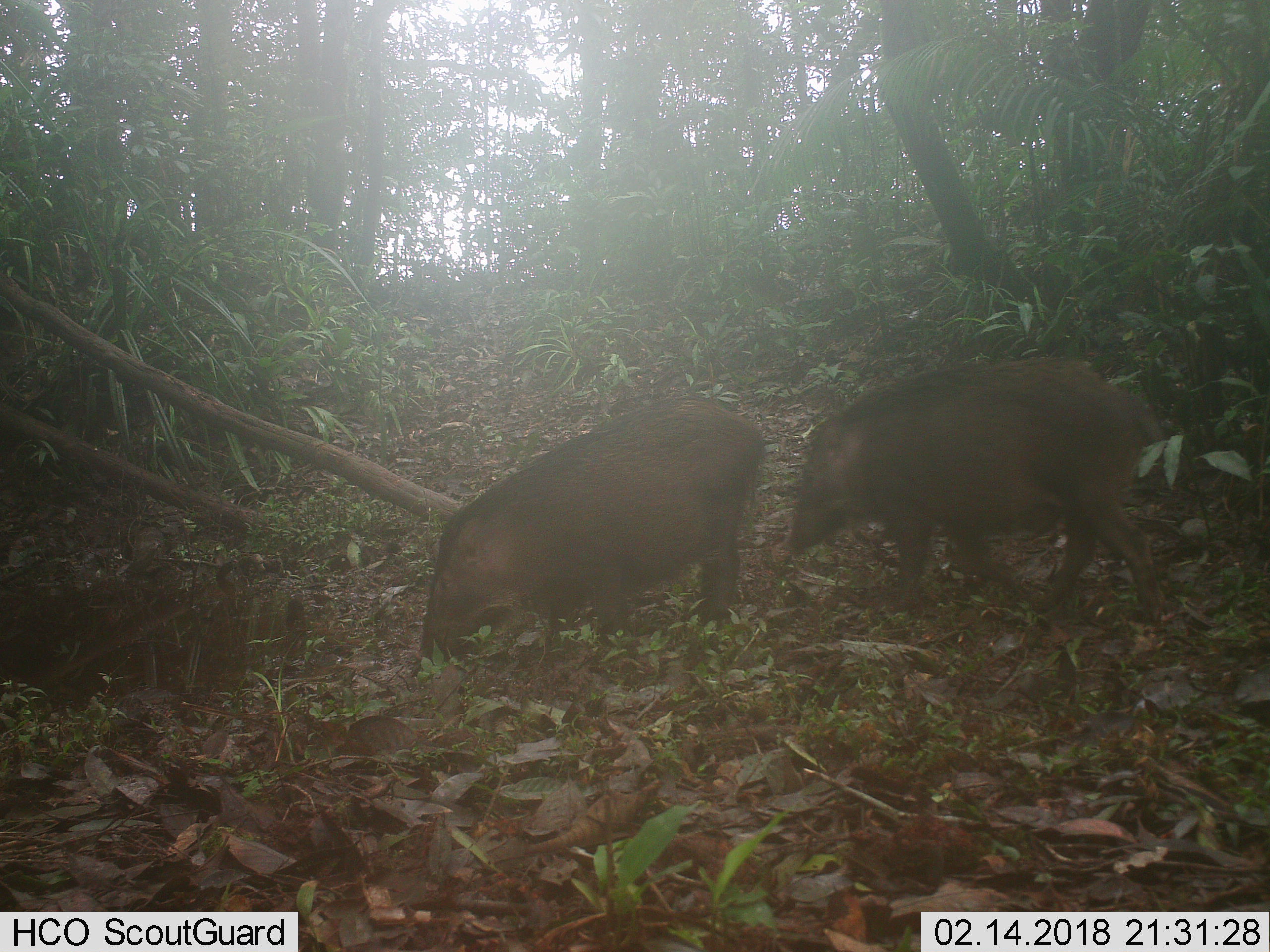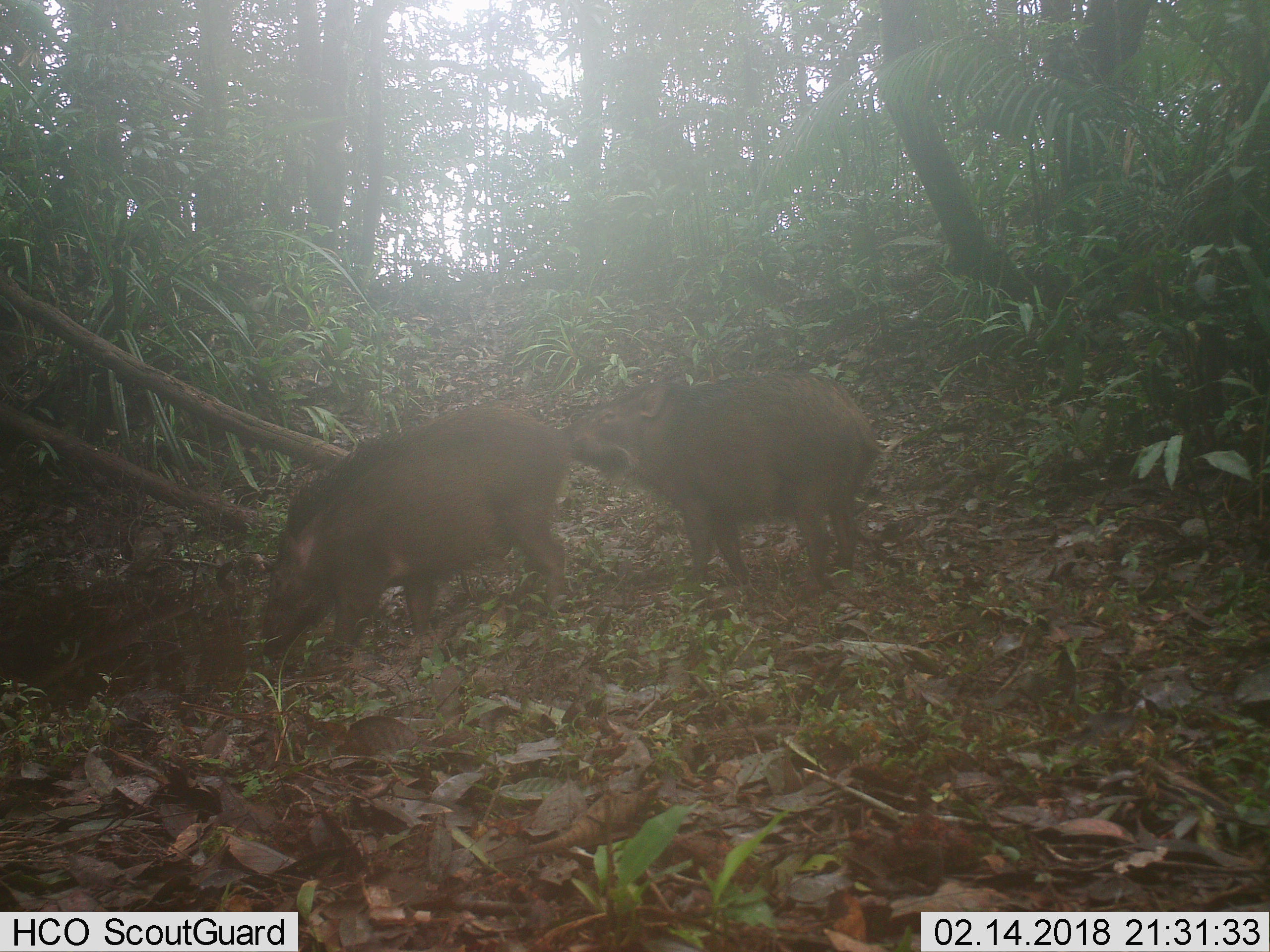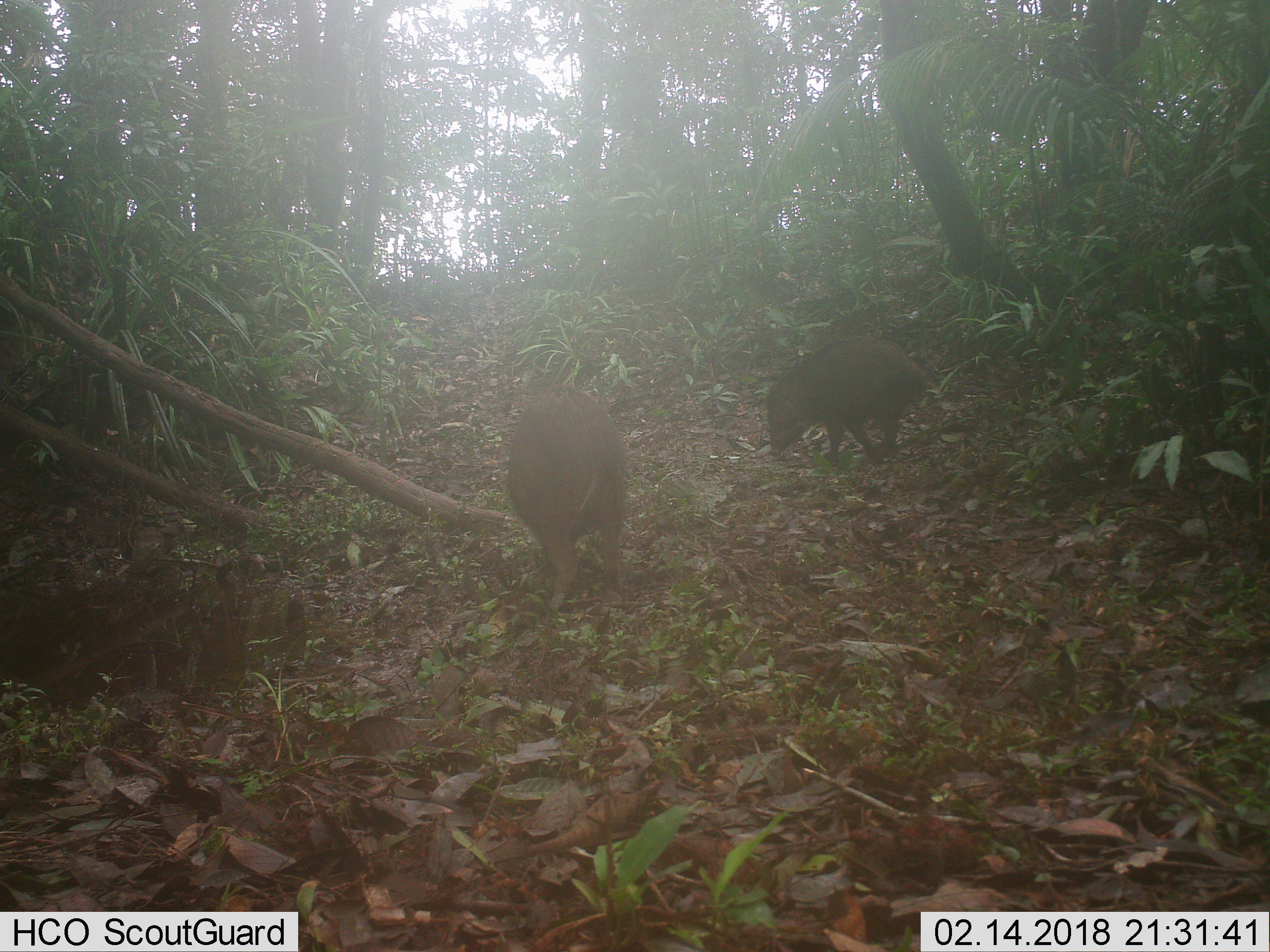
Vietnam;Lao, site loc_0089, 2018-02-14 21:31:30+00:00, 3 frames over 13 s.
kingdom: Animalia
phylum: Chordata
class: Mammalia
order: Artiodactyla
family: Suidae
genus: Sus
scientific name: Sus scrofa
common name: eurasian wild pig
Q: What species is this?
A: Eurasian wild pig (Sus scrofa).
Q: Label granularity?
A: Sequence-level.